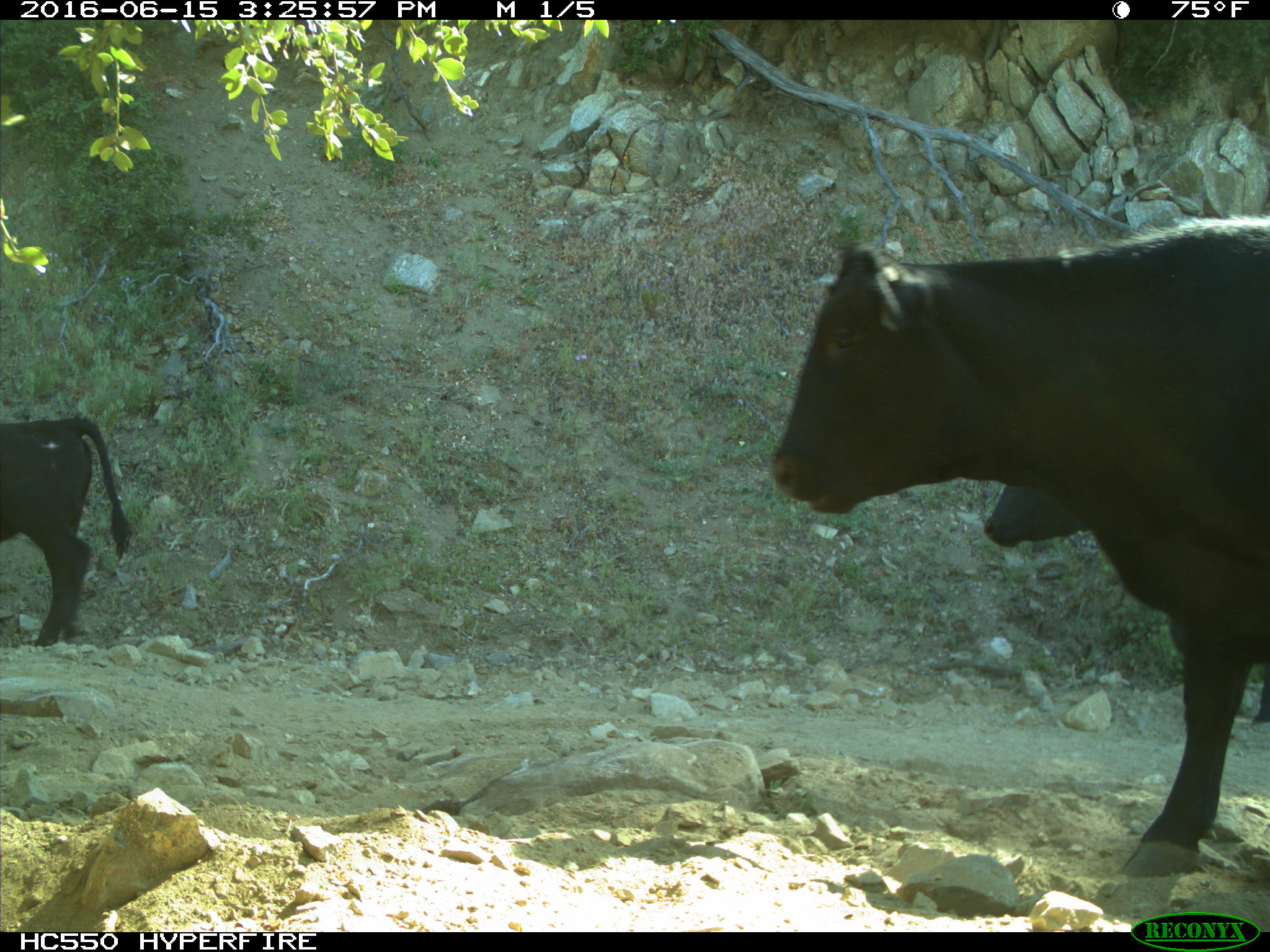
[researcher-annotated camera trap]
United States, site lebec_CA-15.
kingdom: Animalia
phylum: Chordata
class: Mammalia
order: Artiodactyla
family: Bovidae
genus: Bos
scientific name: Bos taurus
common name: domestic cow